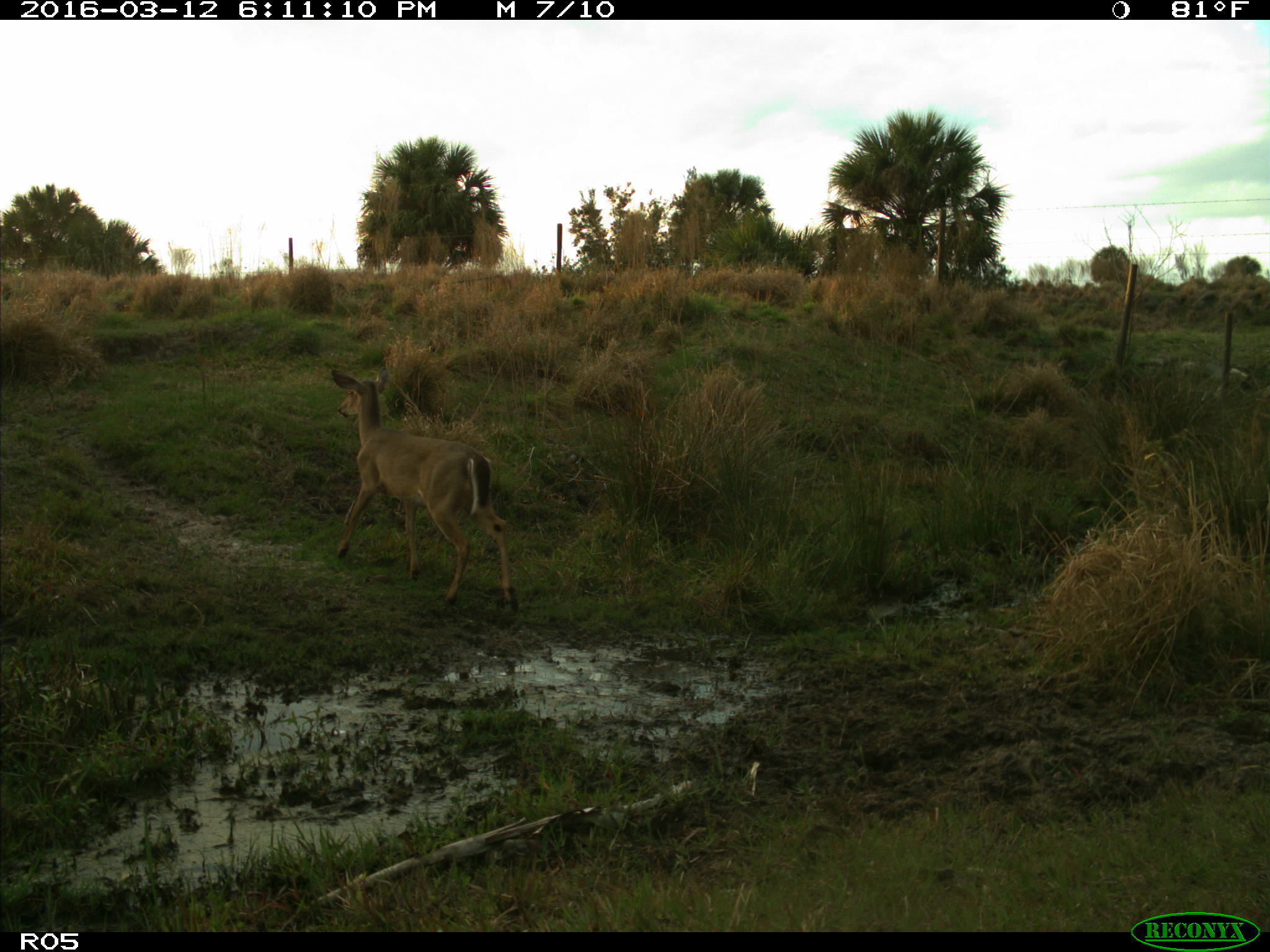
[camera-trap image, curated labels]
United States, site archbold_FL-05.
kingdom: Animalia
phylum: Chordata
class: Mammalia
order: Artiodactyla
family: Cervidae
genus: Odocoileus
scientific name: Odocoileus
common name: deer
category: unidentified deer